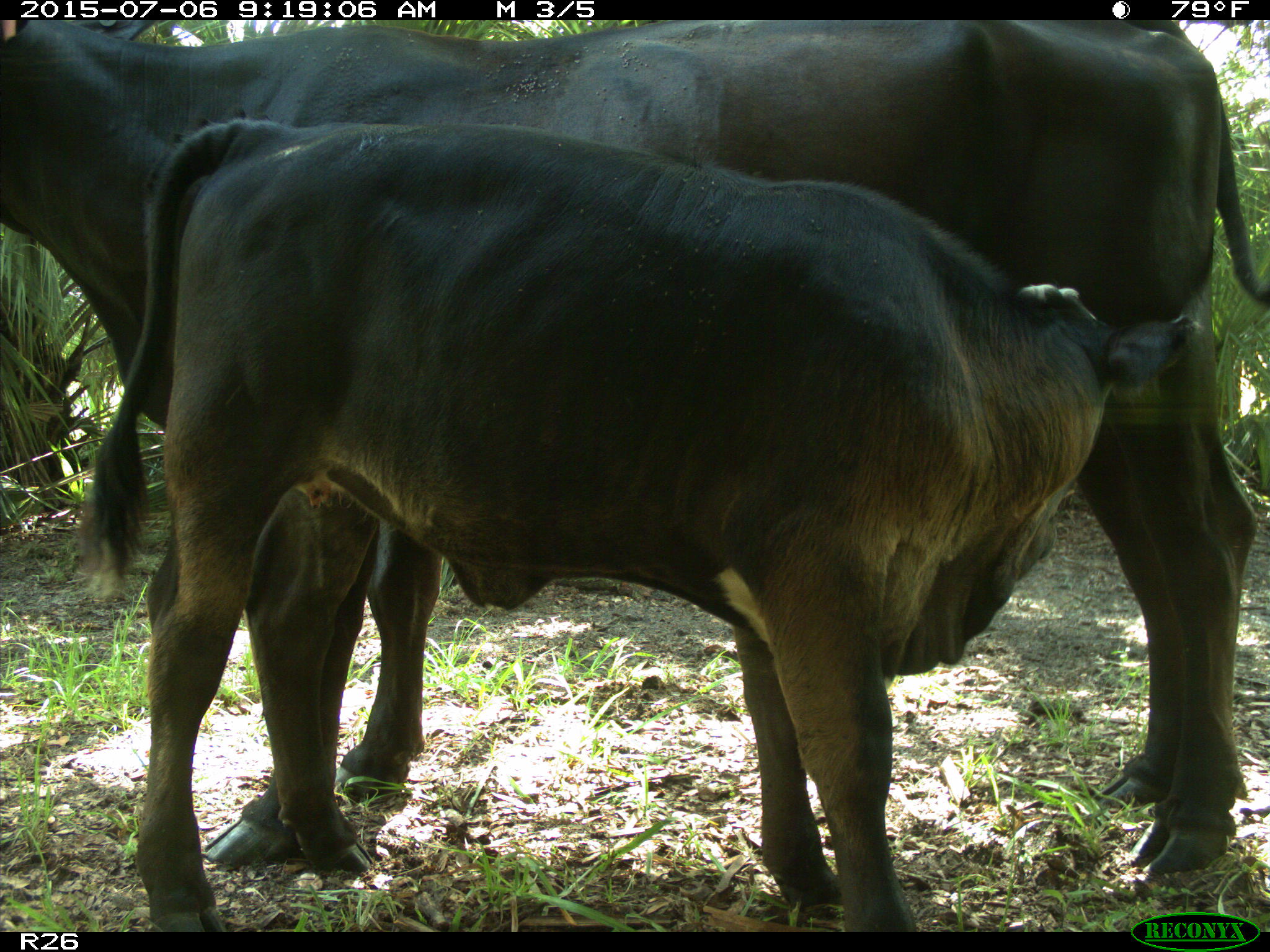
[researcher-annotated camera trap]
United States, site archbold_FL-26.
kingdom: Animalia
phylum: Chordata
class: Mammalia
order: Artiodactyla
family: Bovidae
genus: Bos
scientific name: Bos taurus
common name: domestic cow